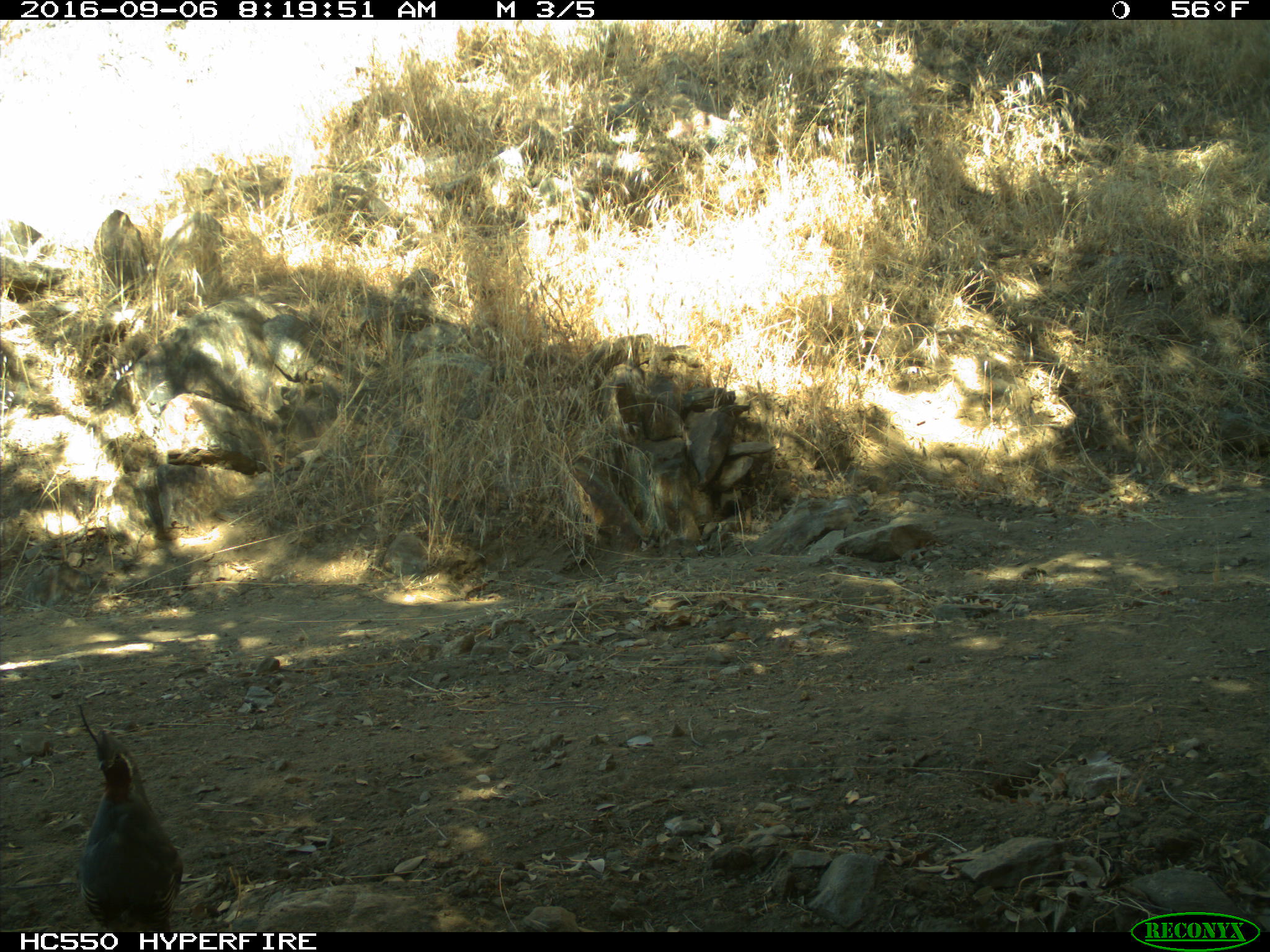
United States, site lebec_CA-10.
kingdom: Animalia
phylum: Chordata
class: Aves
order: Galliformes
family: Odontophoridae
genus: Callipepla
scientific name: Callipepla californica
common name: california quail